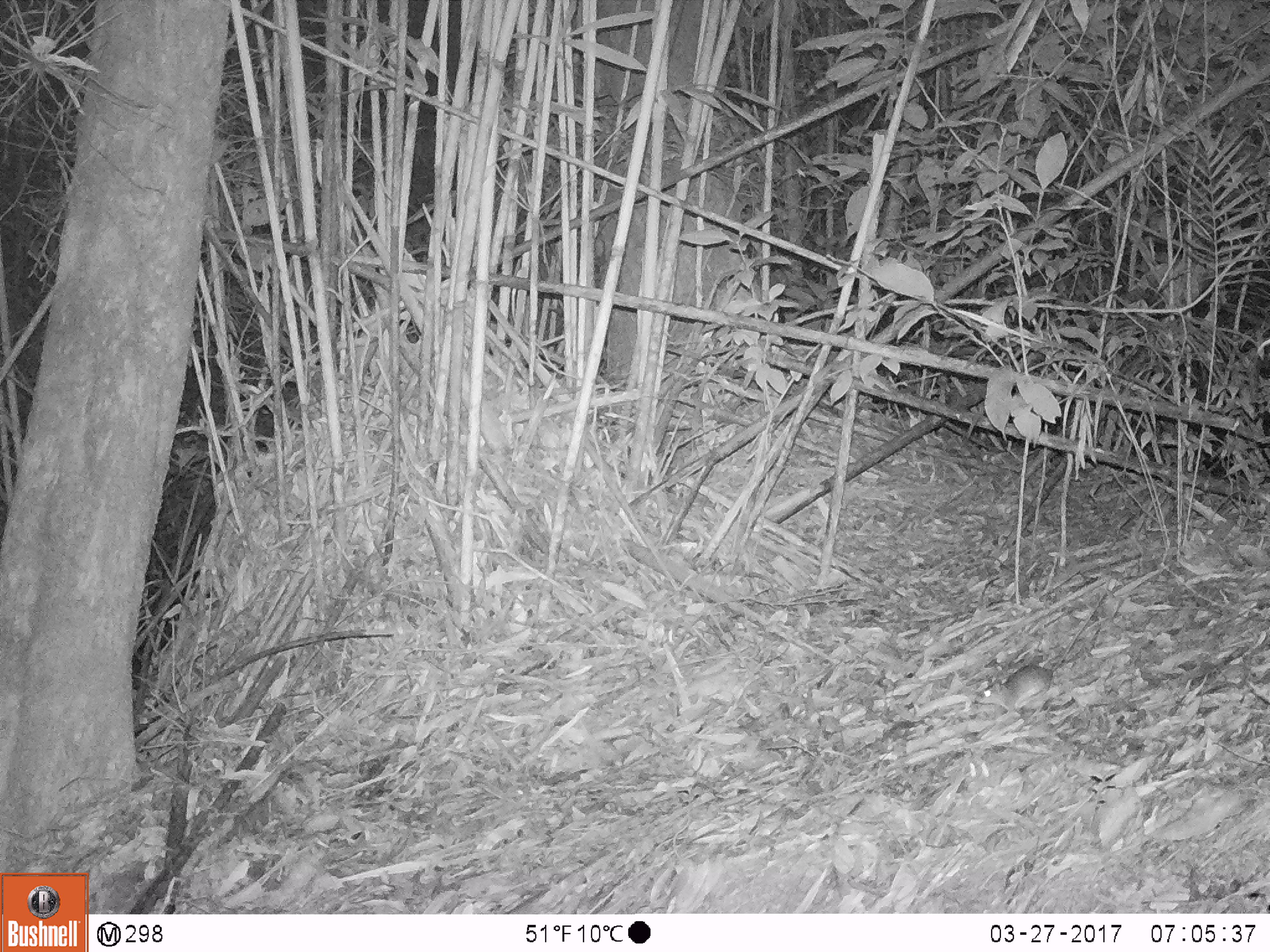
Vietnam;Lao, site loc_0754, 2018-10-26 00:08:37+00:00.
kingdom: Animalia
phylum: Chordata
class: Mammalia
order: Rodentia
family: Muridae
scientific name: Muridae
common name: old-world mice and rats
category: unidentified murid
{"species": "unidentified murid (old-world mice and rats) (Muridae)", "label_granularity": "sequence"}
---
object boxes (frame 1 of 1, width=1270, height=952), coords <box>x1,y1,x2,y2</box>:
unidentified murid: <box>972,581,1110,722</box>